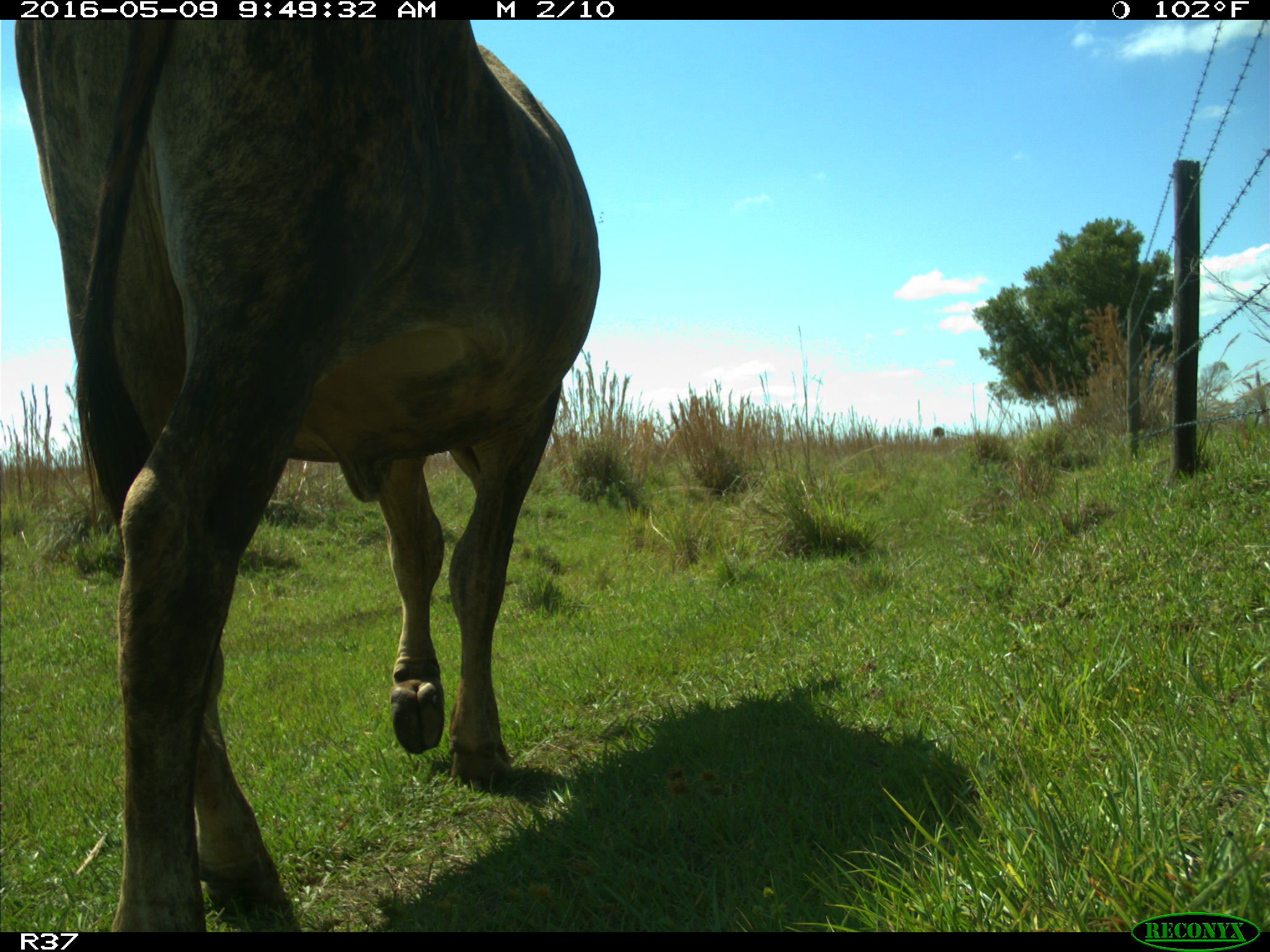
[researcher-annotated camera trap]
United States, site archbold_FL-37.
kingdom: Animalia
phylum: Chordata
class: Mammalia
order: Artiodactyla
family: Bovidae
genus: Bos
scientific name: Bos taurus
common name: domestic cow